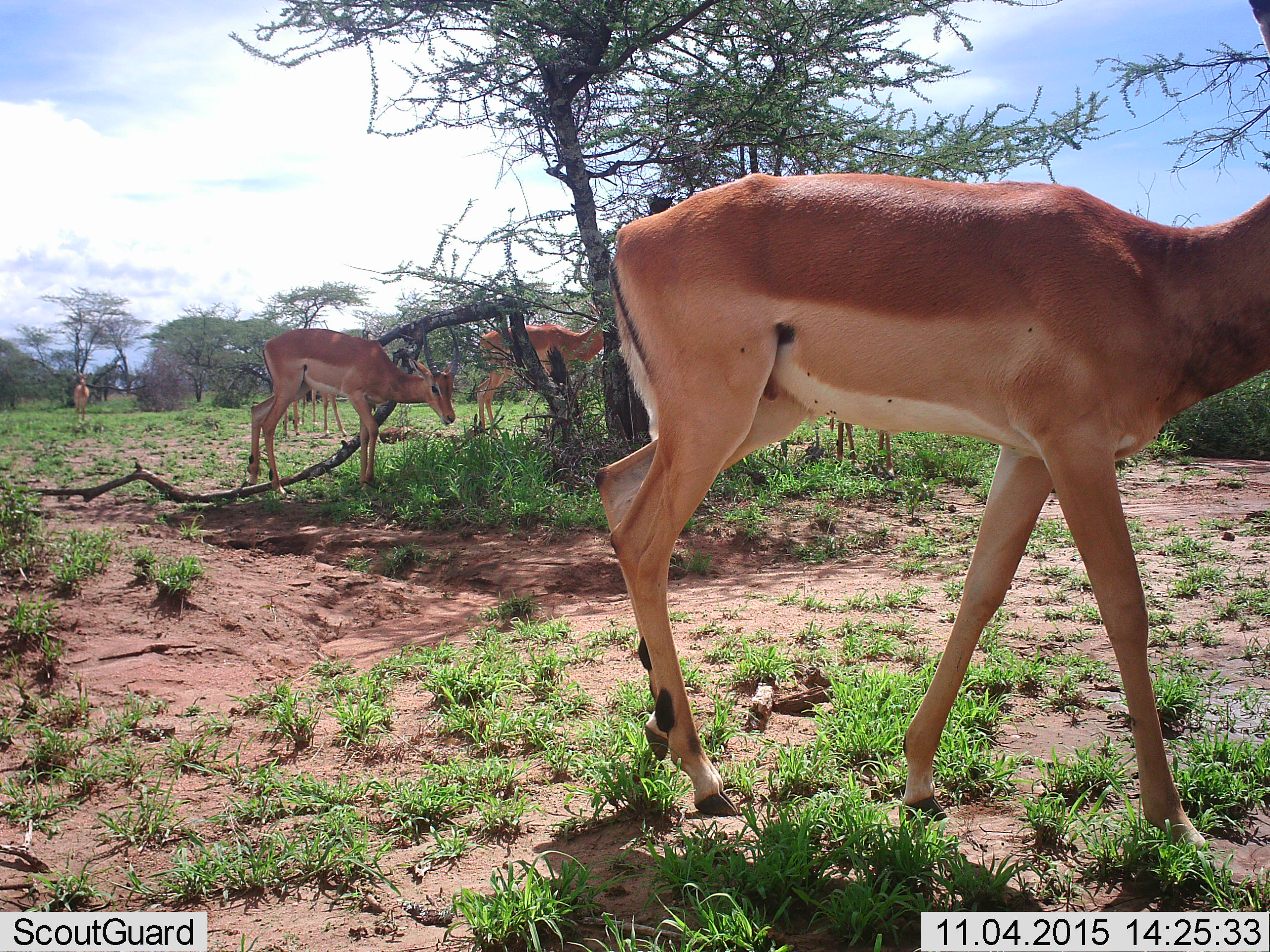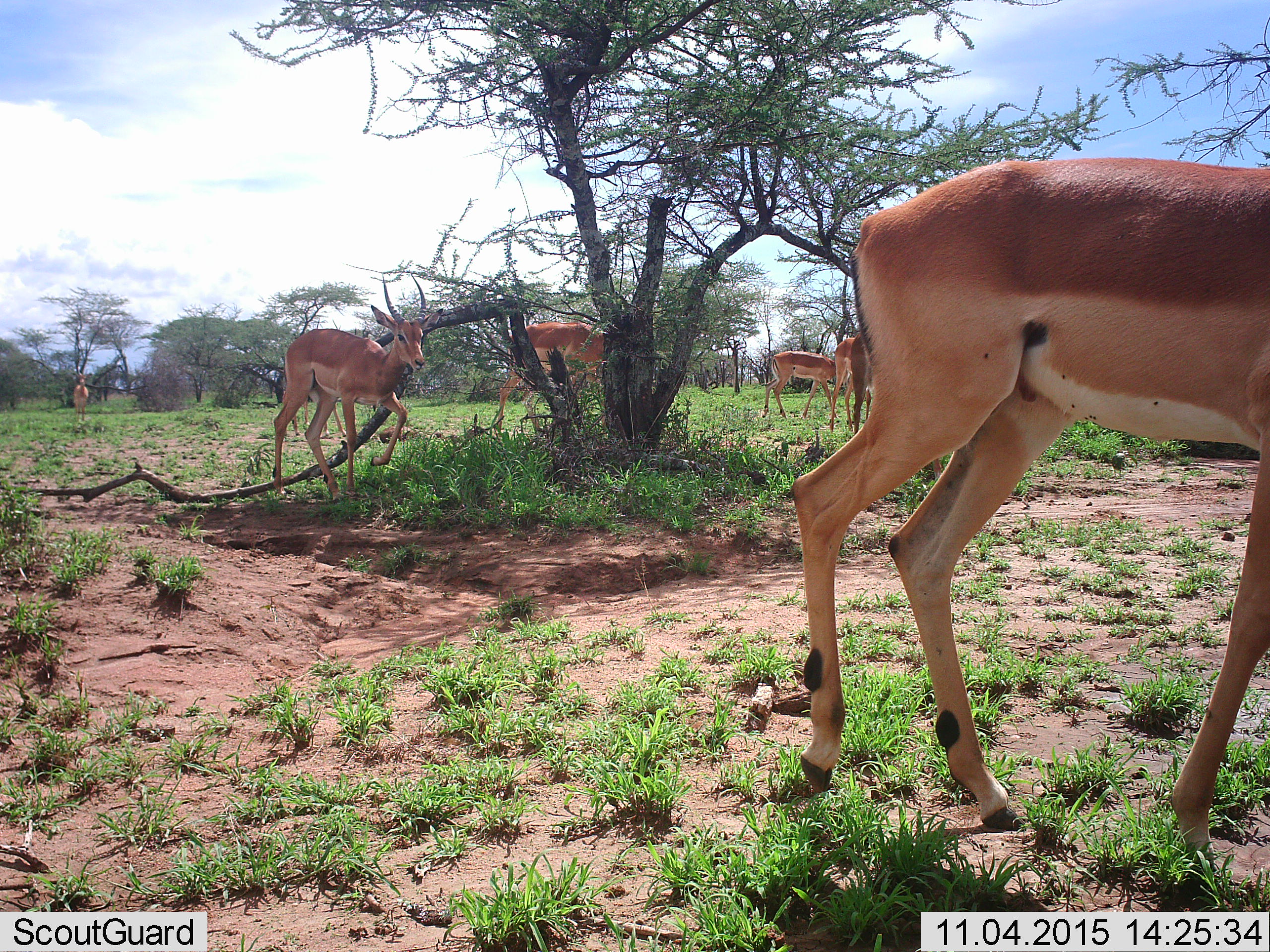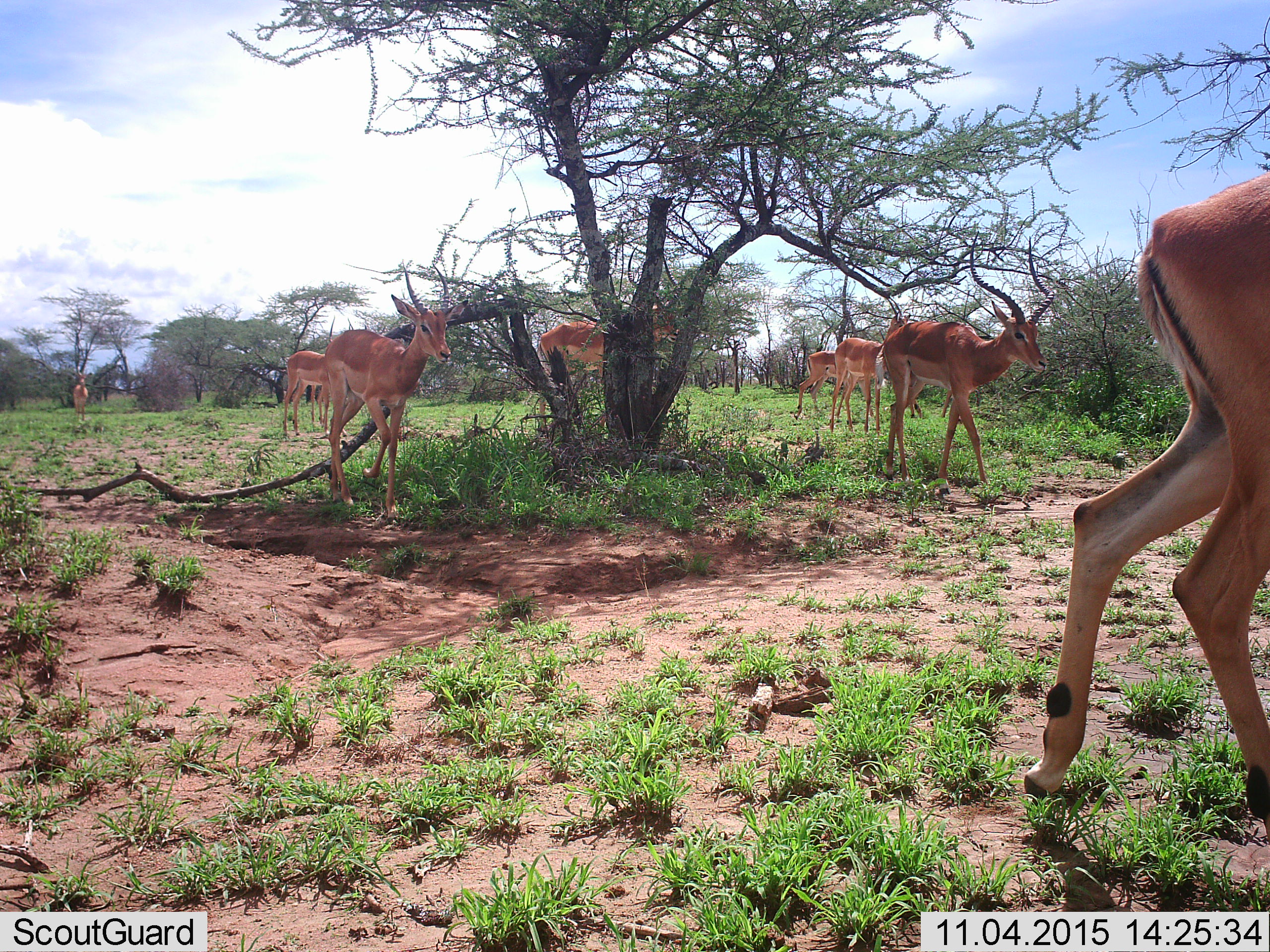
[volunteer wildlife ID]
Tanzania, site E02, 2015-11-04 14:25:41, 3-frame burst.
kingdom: Animalia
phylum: Chordata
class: Mammalia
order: Artiodactyla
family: Bovidae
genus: Aepyceros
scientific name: Aepyceros melampus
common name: impala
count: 8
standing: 40%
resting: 0%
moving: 100%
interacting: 0%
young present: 20%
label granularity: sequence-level